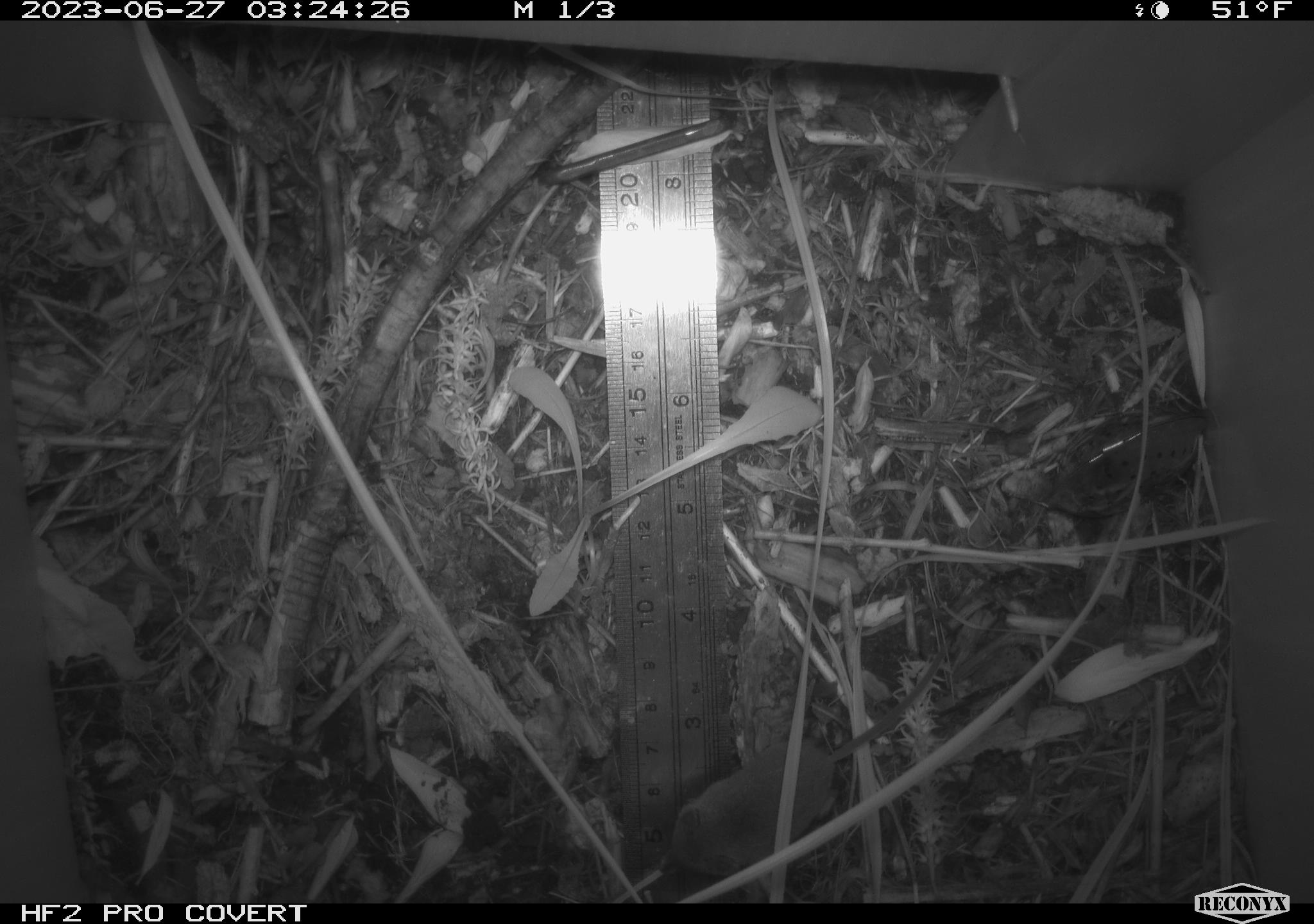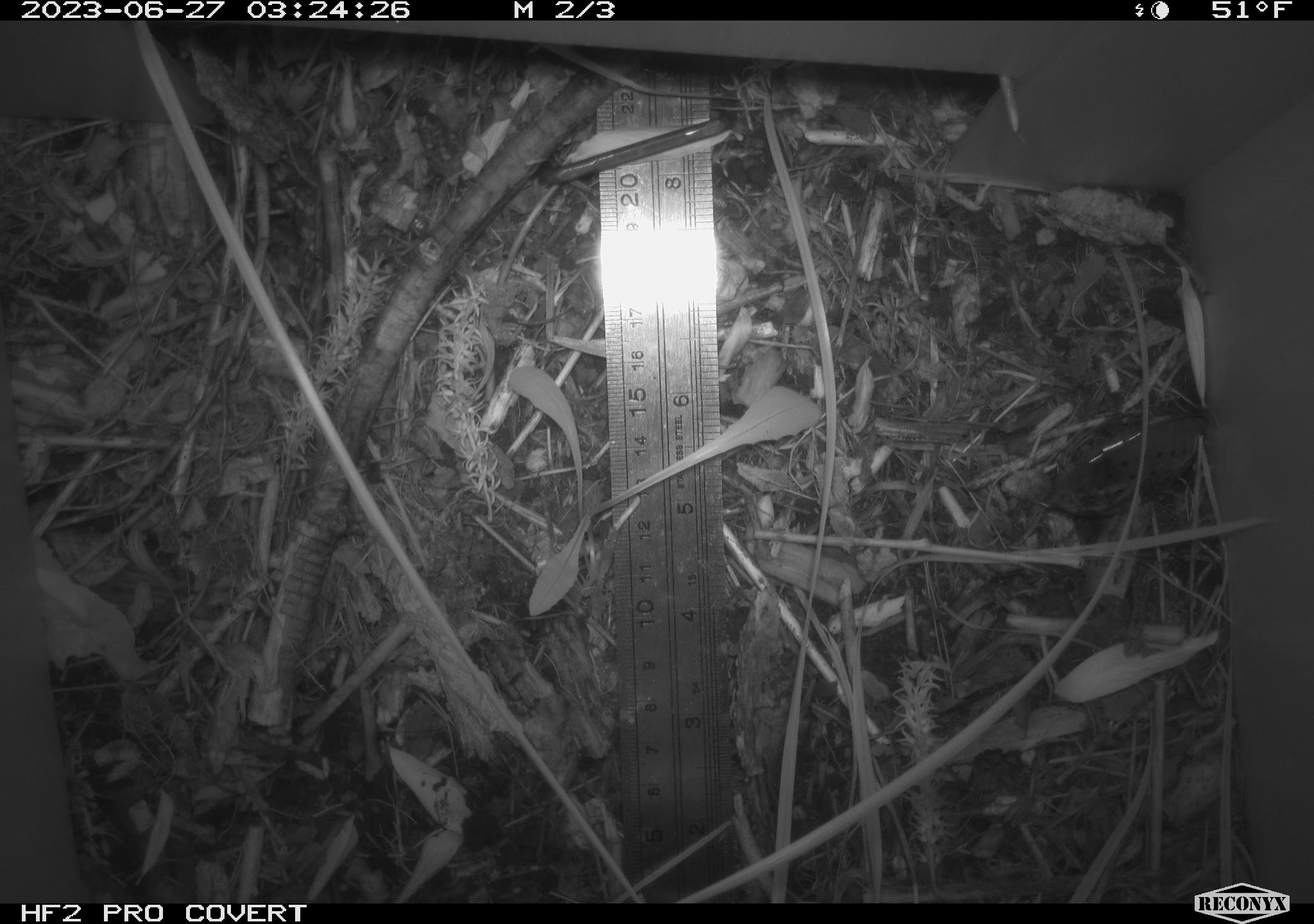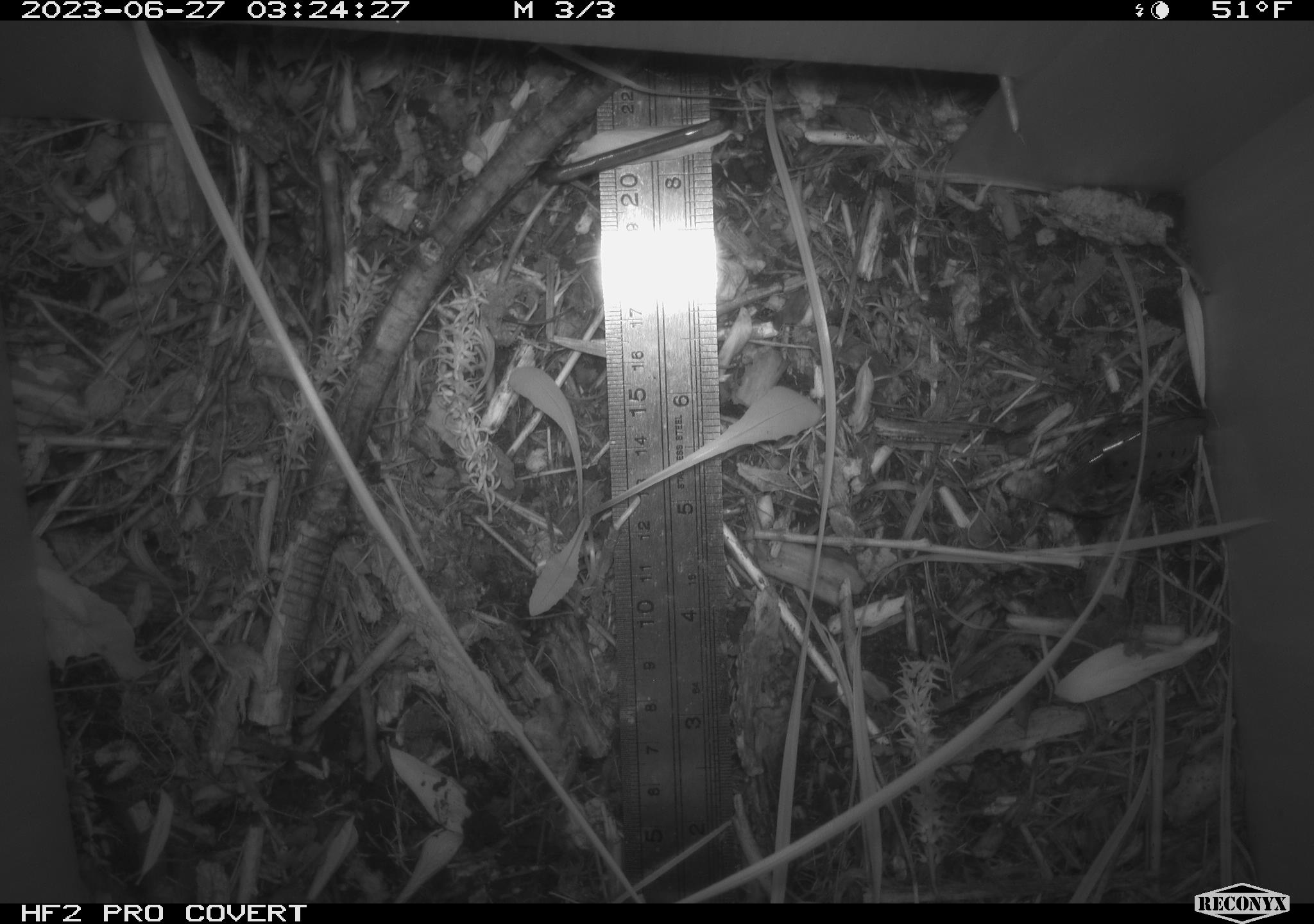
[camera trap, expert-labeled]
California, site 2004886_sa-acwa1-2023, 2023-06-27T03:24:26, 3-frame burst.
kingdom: Animalia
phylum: Chordata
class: Mammalia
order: Eulipotyphla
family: Soricidae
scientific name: Soricidae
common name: shrews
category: soricidae family